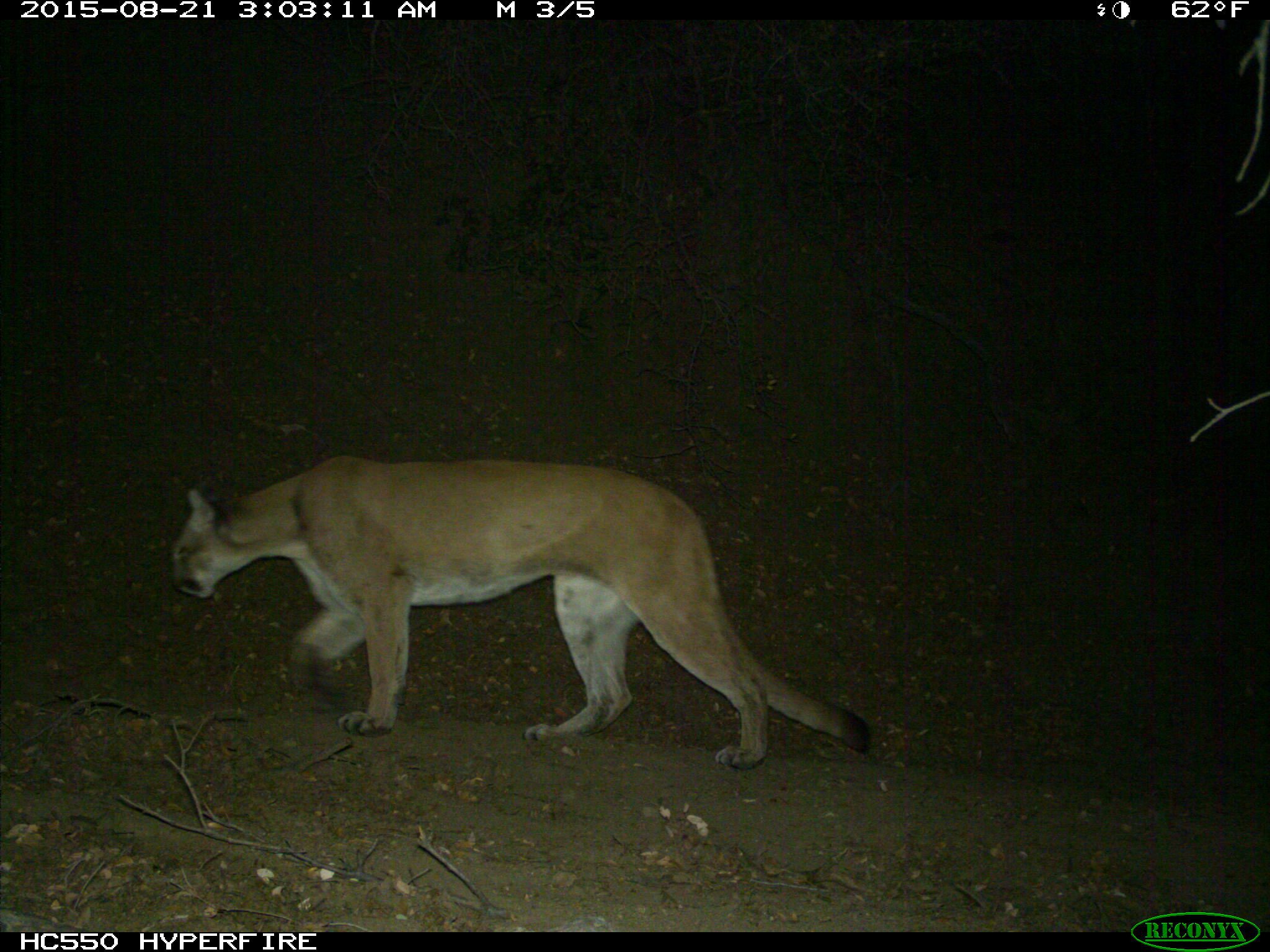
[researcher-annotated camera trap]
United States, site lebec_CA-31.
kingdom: Animalia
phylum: Chordata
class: Mammalia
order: Carnivora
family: Felidae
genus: Puma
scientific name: Puma concolor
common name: mountain lion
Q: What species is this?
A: Puma concolor (mountain lion).